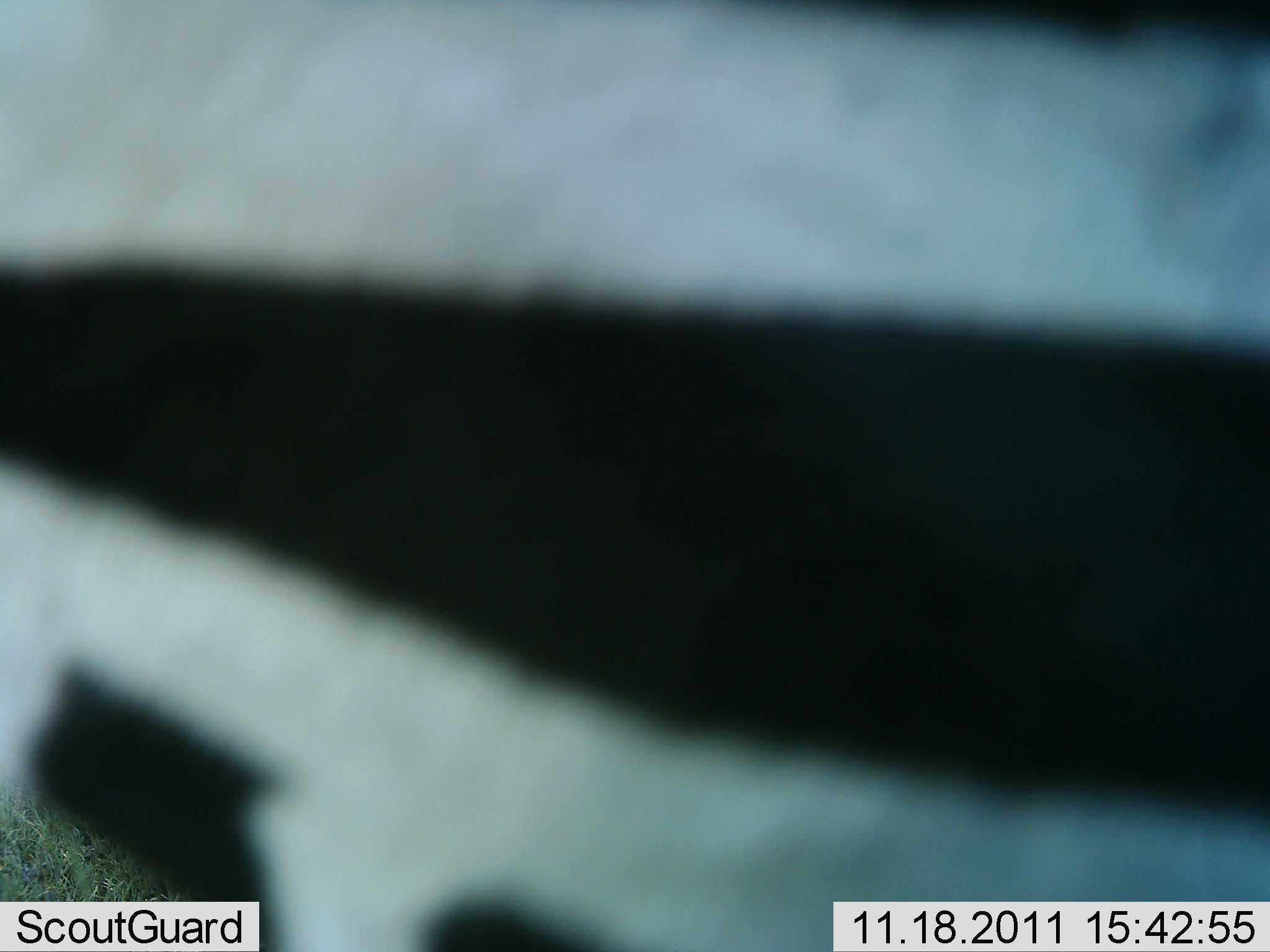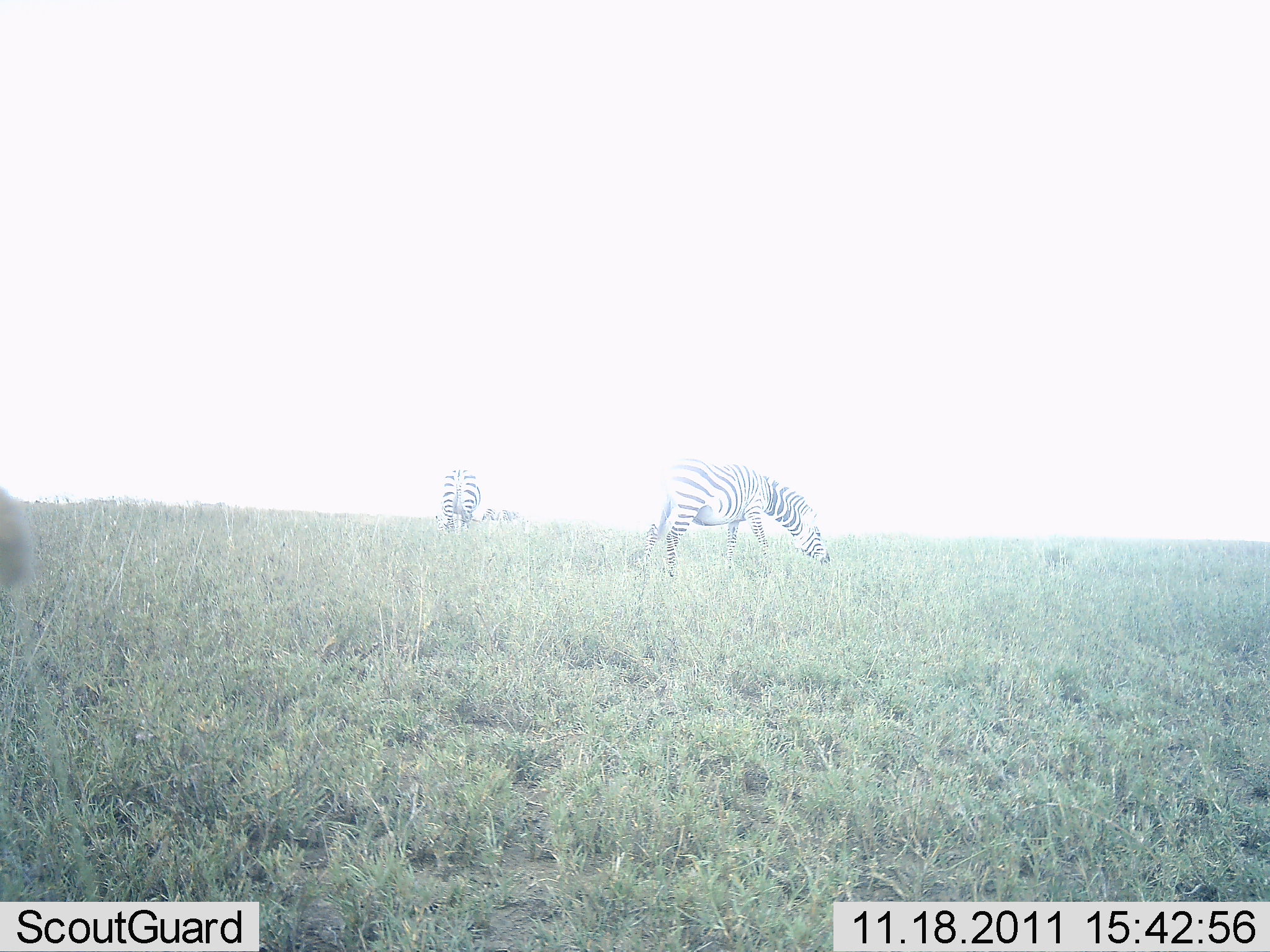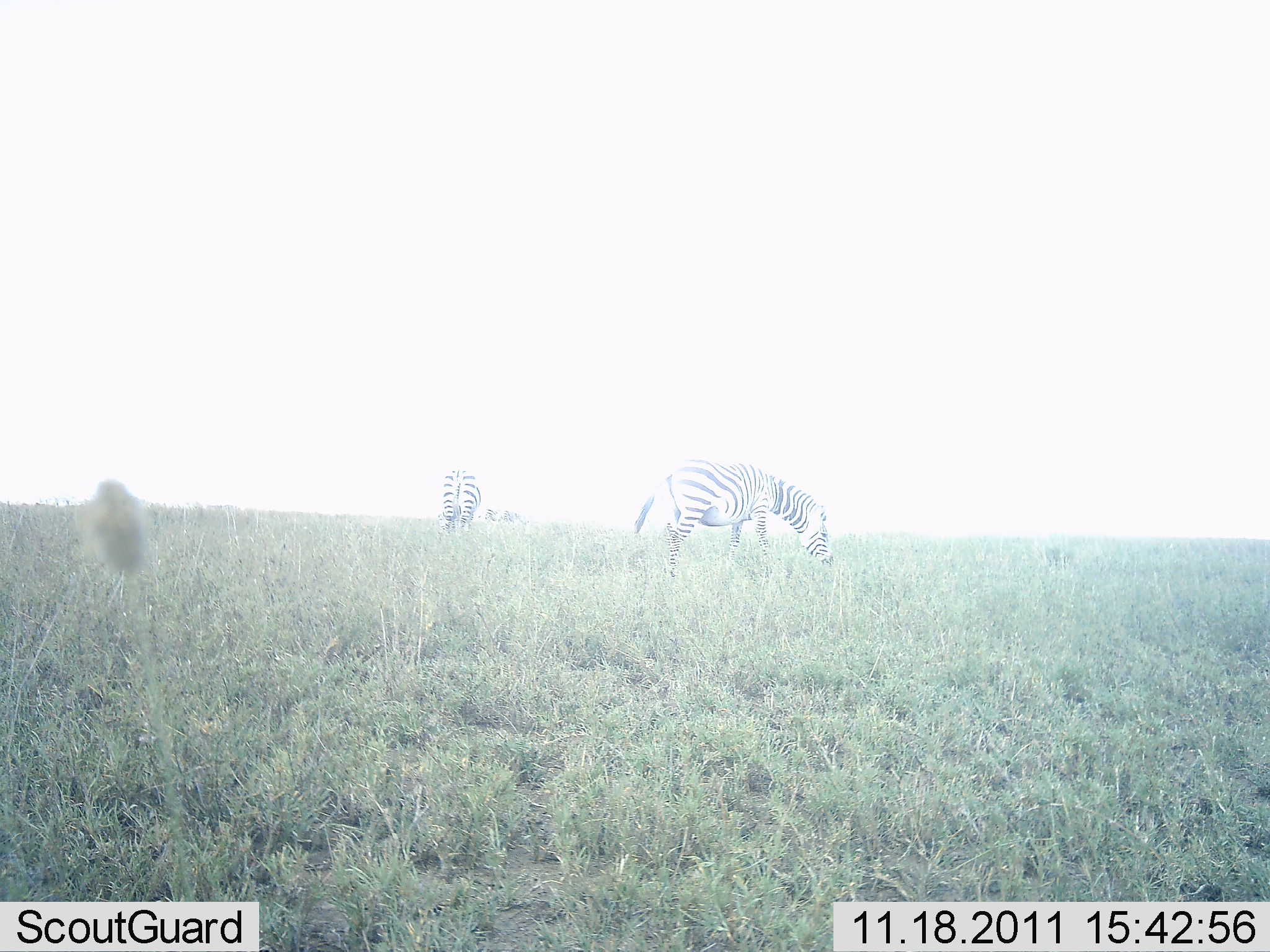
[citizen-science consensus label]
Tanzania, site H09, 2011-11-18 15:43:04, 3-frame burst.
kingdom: Animalia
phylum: Chordata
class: Mammalia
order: Perissodactyla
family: Equidae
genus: Equus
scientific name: Equus quagga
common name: plains zebra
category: zebra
Zebra (plains zebra) (Equus quagga), count 3. Behavior (volunteer vote fractions): standing 58%, resting 8%, moving 33%, interacting 0%. Young present (vote fraction): 0%. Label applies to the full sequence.